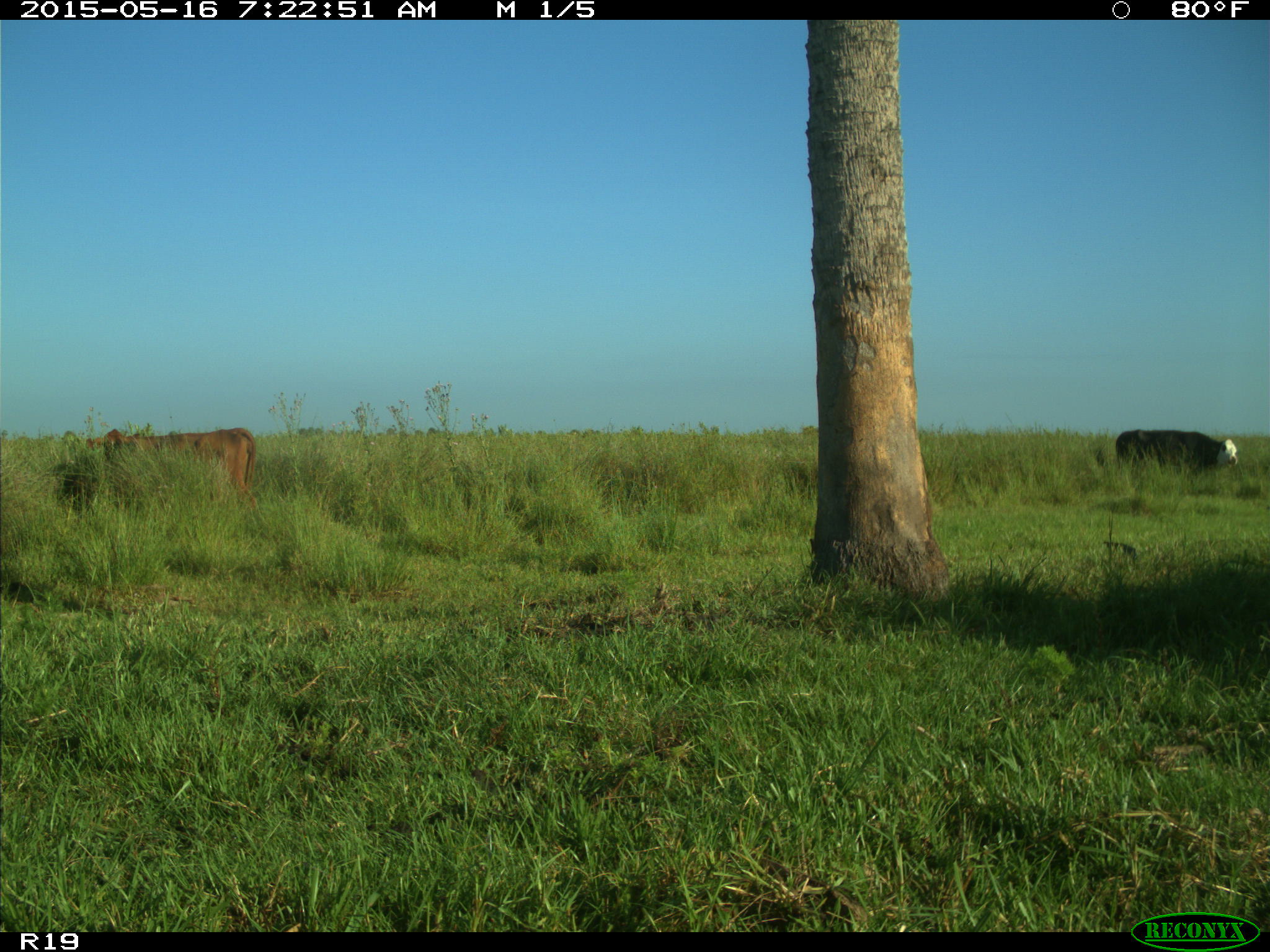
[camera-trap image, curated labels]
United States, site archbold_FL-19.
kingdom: Animalia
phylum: Chordata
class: Mammalia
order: Artiodactyla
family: Bovidae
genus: Bos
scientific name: Bos taurus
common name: domestic cow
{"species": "Bos taurus (domestic cow)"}